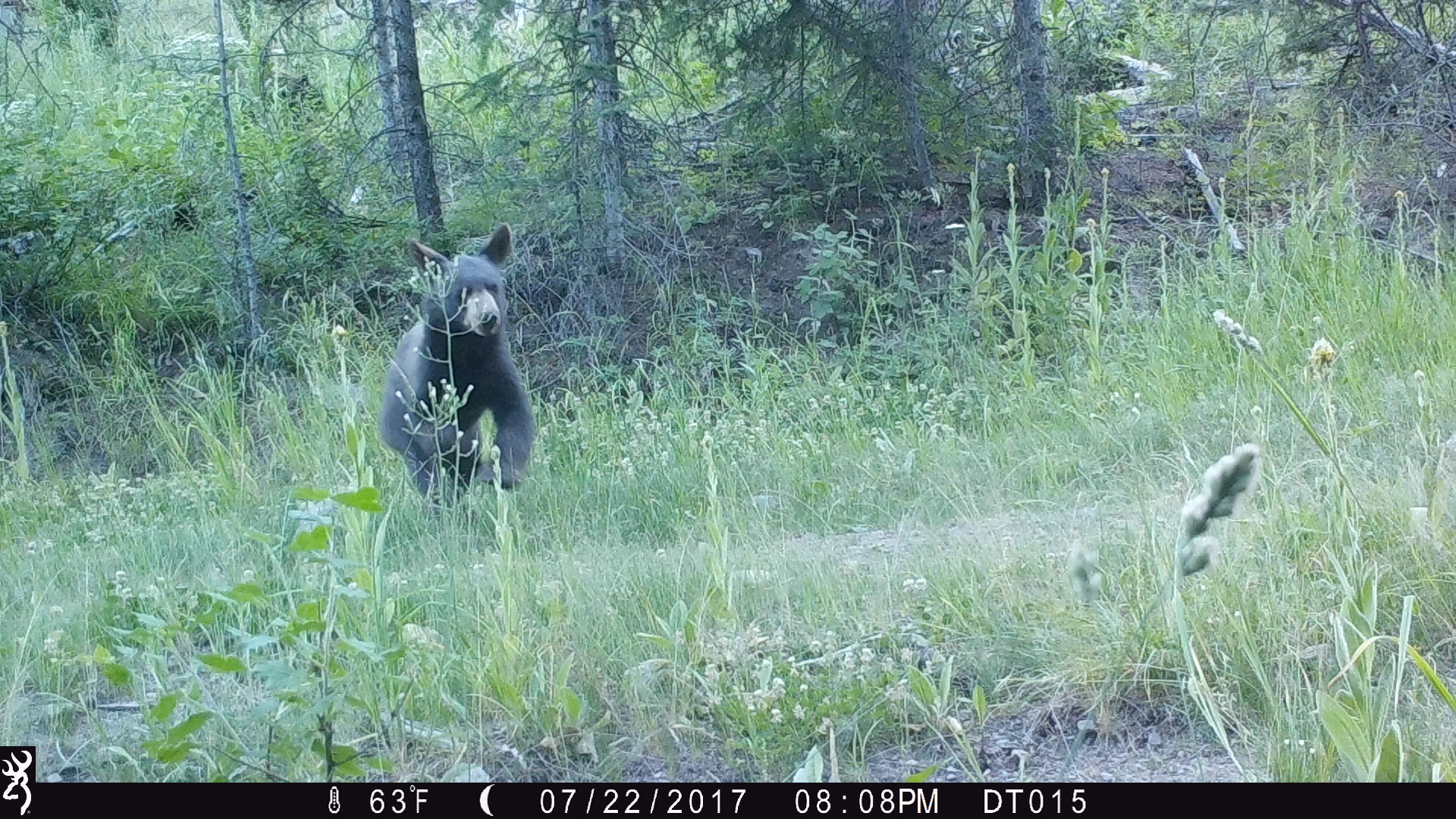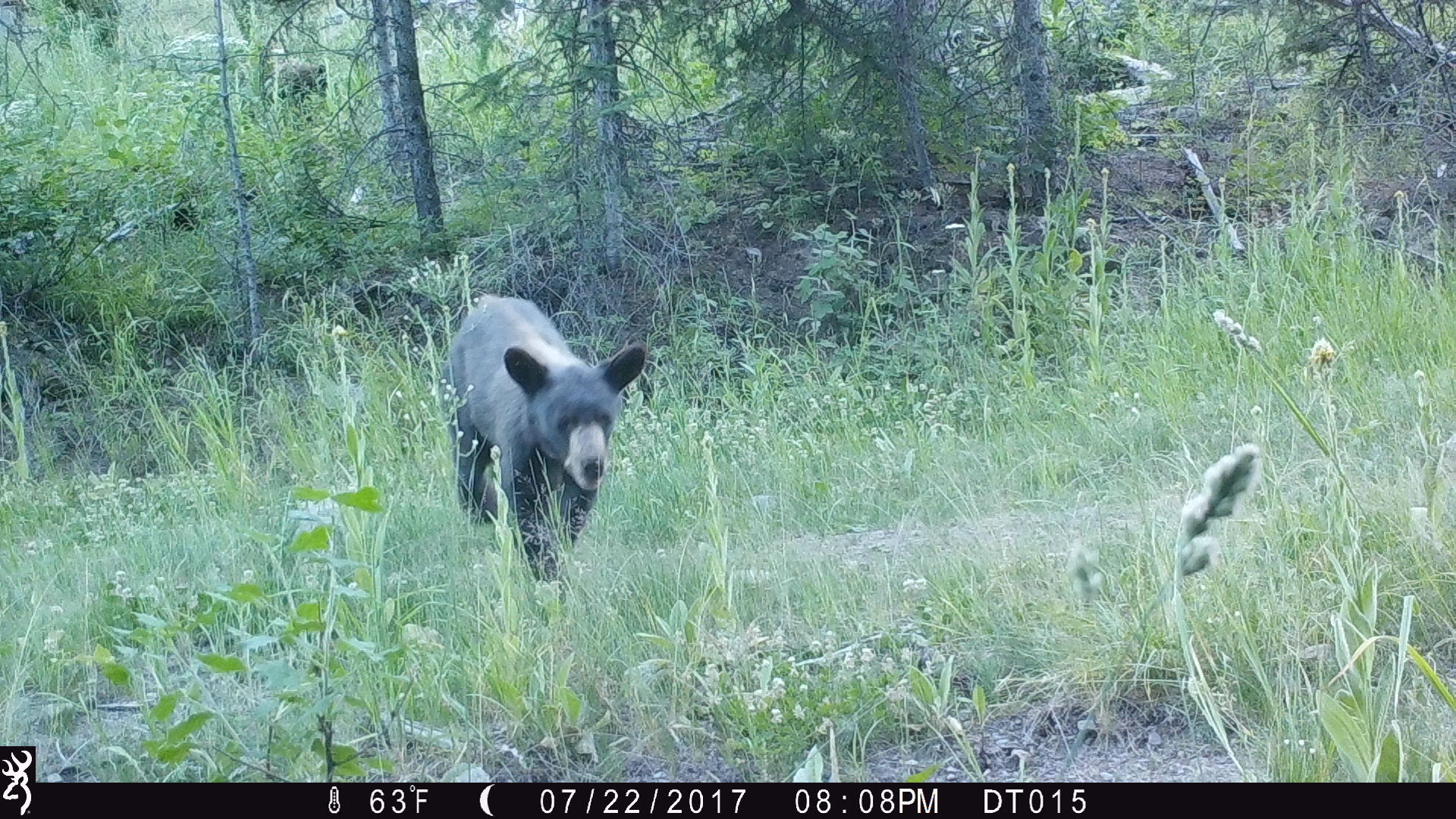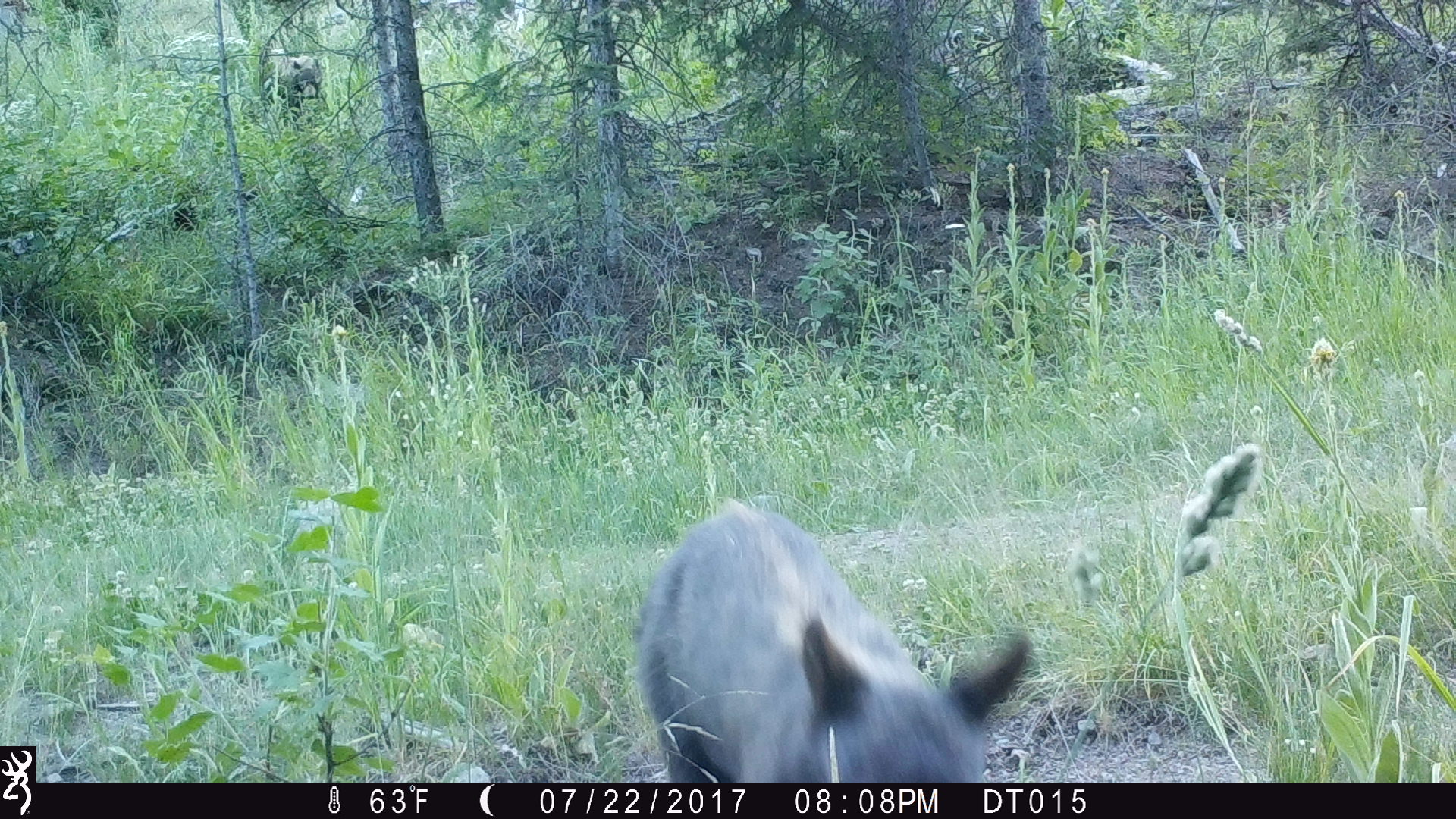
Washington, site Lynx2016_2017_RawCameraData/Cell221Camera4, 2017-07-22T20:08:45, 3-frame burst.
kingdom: Animalia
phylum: Chordata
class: Mammalia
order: Carnivora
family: Ursidae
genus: Ursus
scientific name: Ursus americanus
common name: american black bear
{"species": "Ursus americanus (american black bear)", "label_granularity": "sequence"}